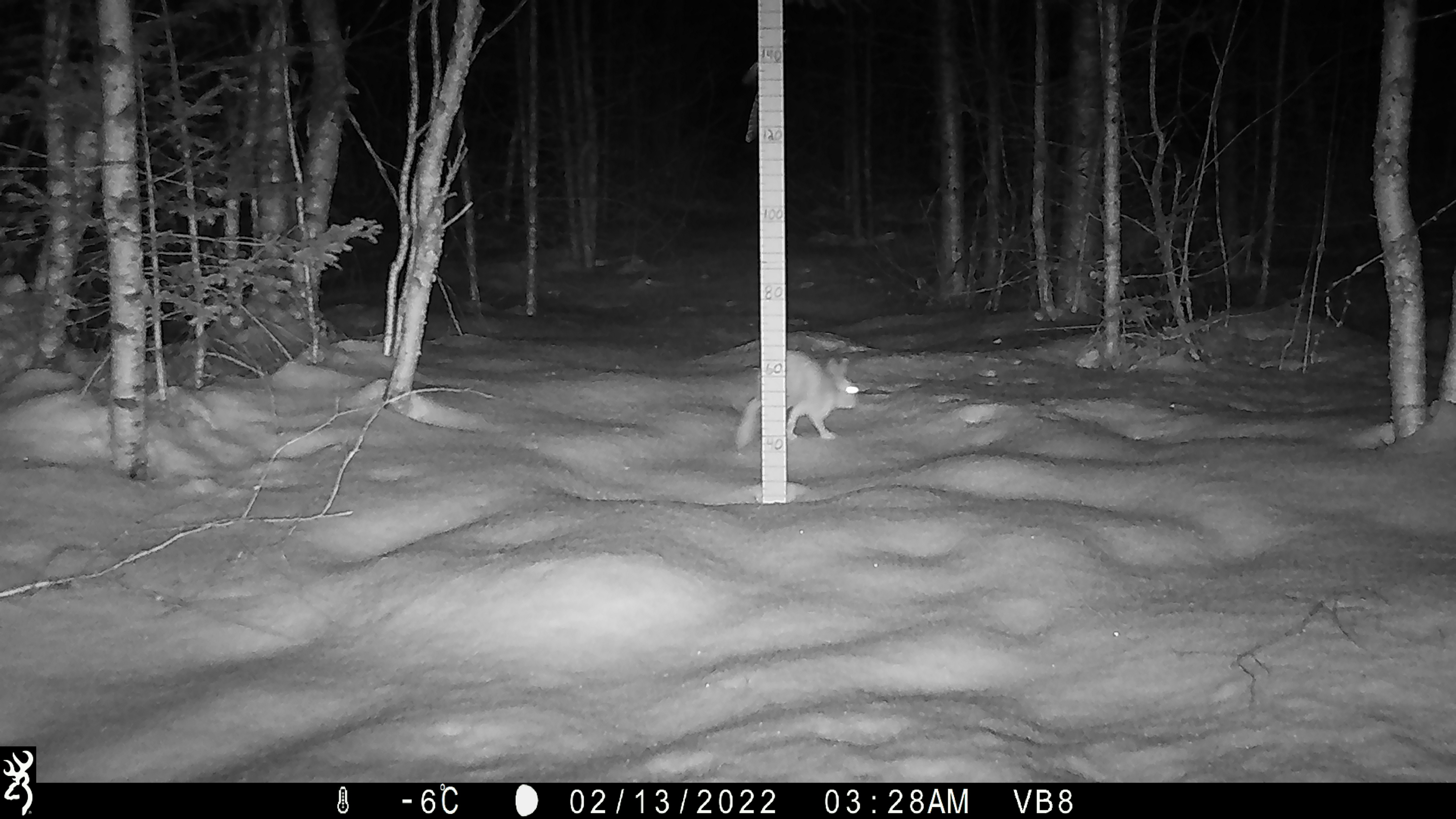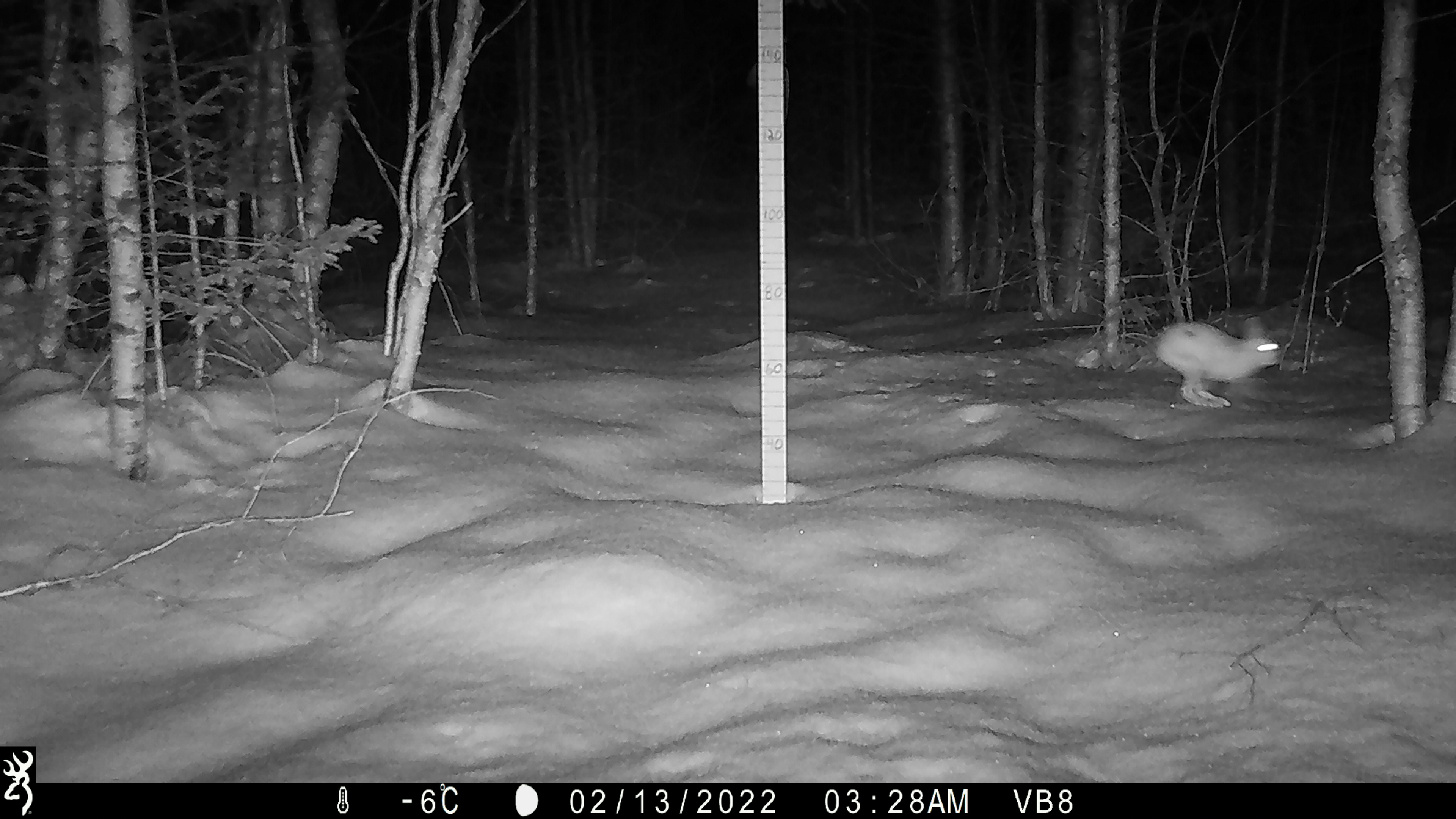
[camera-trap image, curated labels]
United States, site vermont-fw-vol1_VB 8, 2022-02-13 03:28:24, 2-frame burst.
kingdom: Animalia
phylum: Chordata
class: Mammalia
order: Lagomorpha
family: Leporidae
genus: Lepus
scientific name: Lepus americanus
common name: snowshoe hare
Snowshoe hare (Lepus americanus).